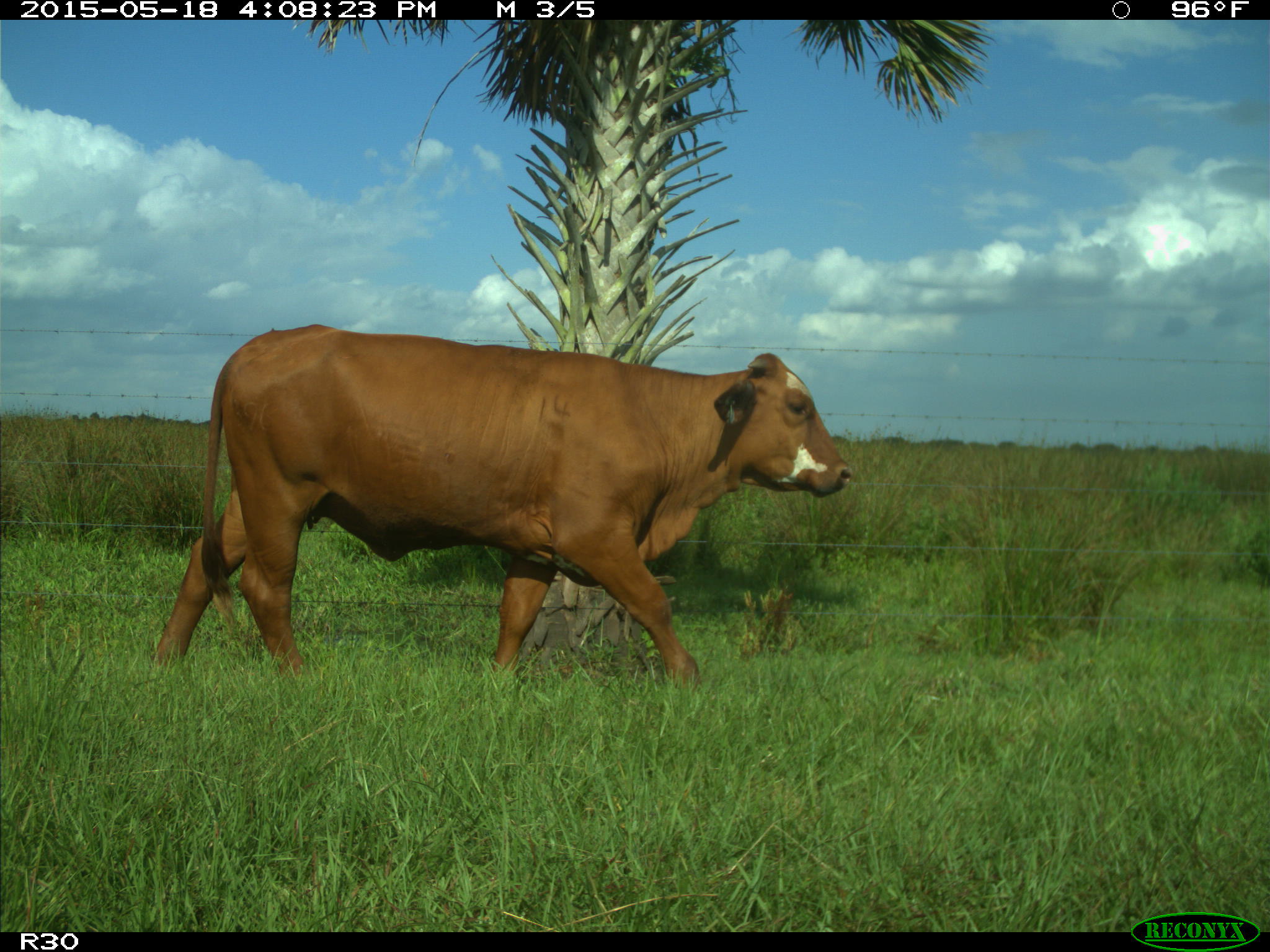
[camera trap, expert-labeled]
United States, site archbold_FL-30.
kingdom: Animalia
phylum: Chordata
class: Mammalia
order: Artiodactyla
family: Bovidae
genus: Bos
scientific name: Bos taurus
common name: domestic cow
Bos taurus (domestic cow).